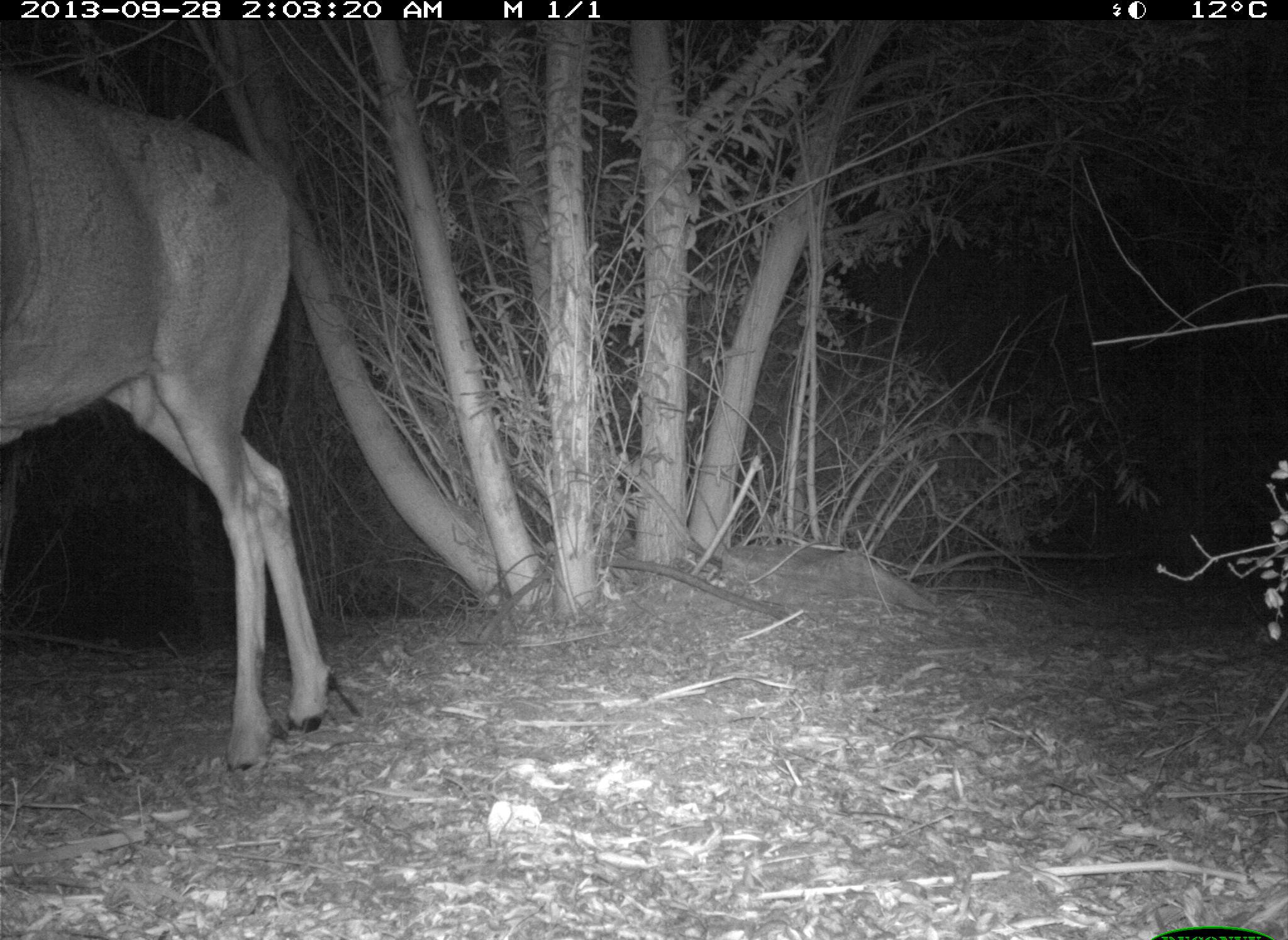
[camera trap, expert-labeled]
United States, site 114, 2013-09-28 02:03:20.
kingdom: Animalia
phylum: Chordata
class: Mammalia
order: Artiodactyla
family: Cervidae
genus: Odocoileus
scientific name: Odocoileus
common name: deer